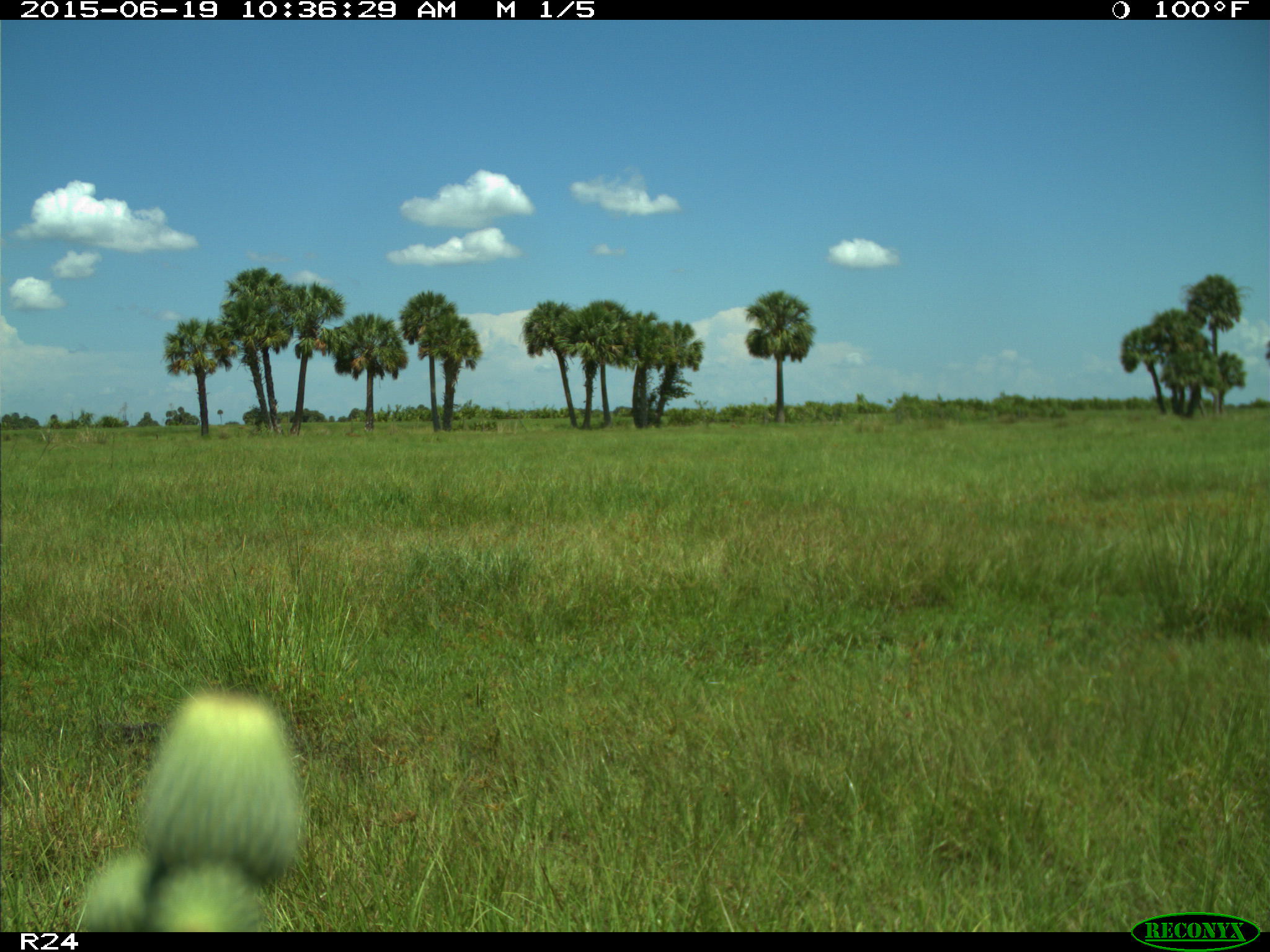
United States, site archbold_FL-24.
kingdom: Animalia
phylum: Chordata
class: Mammalia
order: Artiodactyla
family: Bovidae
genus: Bos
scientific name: Bos taurus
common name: domestic cow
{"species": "Bos taurus (domestic cow)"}